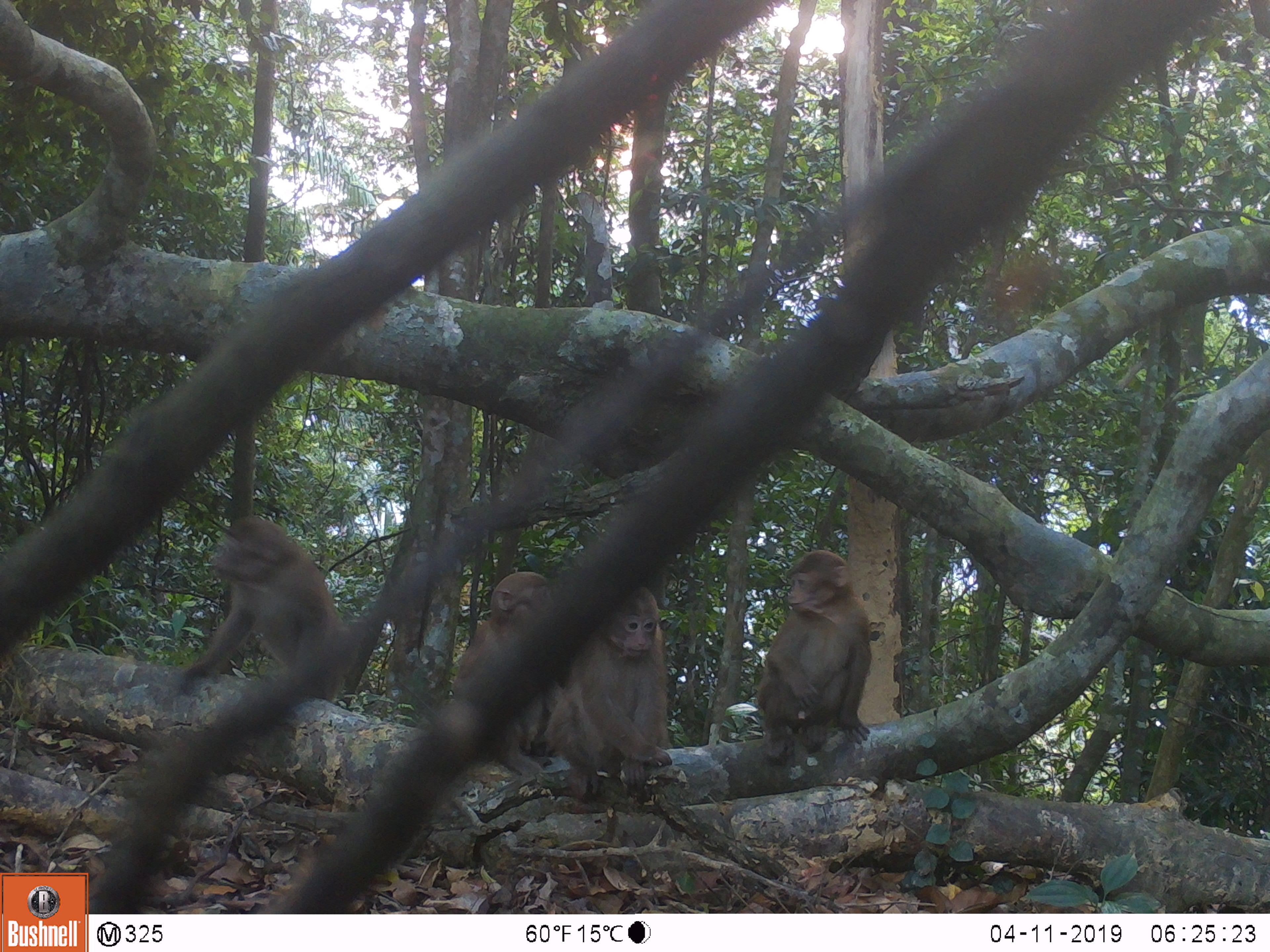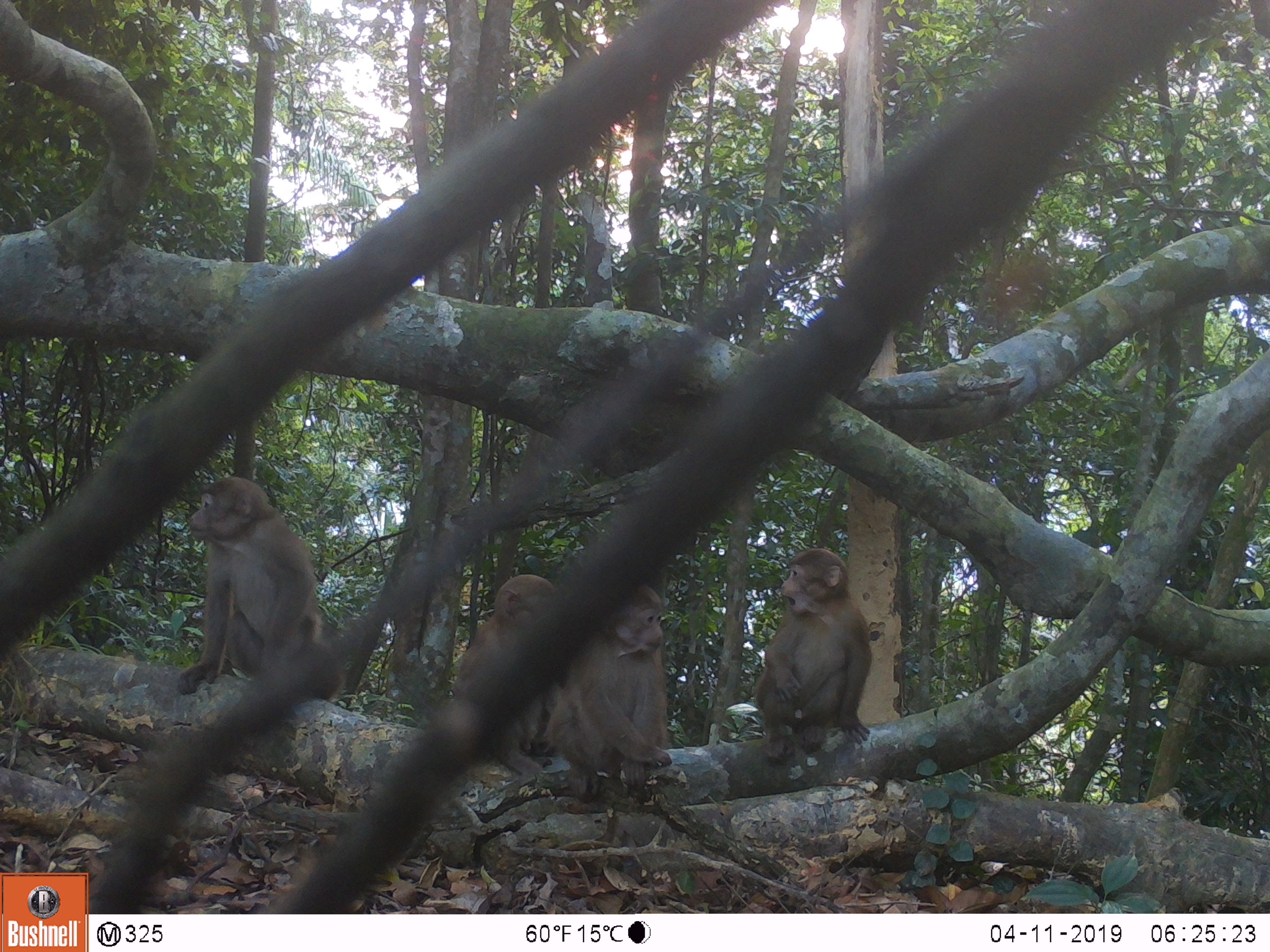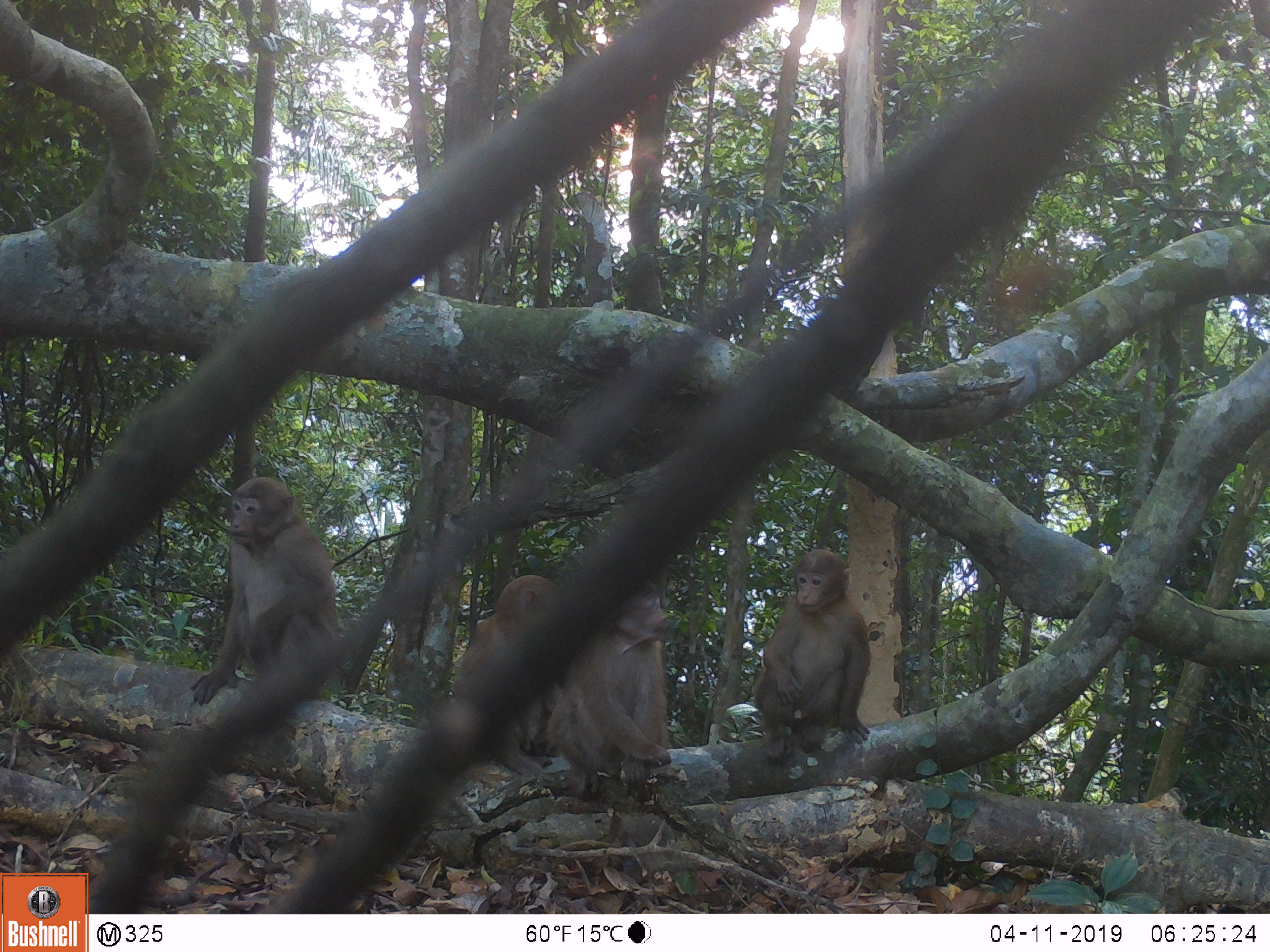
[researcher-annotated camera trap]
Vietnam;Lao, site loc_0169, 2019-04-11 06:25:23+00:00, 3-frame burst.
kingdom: Animalia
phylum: Chordata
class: Mammalia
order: Primates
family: Cercopithecidae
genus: Macaca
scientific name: Macaca arctoides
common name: stump-tailed macaque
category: stump tailed macaque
Stump tailed macaque (stump-tailed macaque) (Macaca arctoides). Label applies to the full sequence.